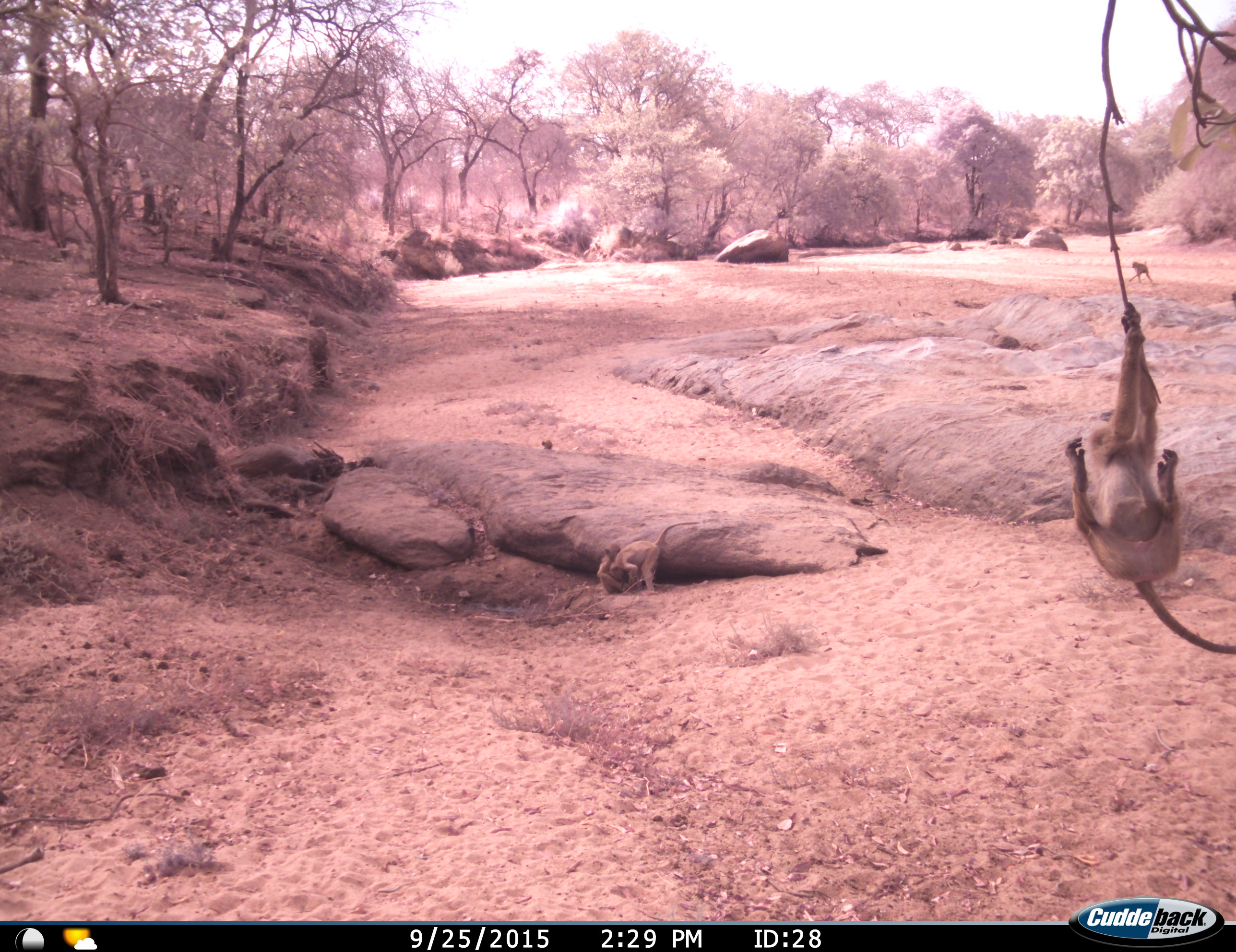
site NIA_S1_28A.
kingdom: Animalia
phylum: Chordata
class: Mammalia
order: Primates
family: Cercopithecidae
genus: Papio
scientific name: Papio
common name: baboon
Baboon (Papio), count 4. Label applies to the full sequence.